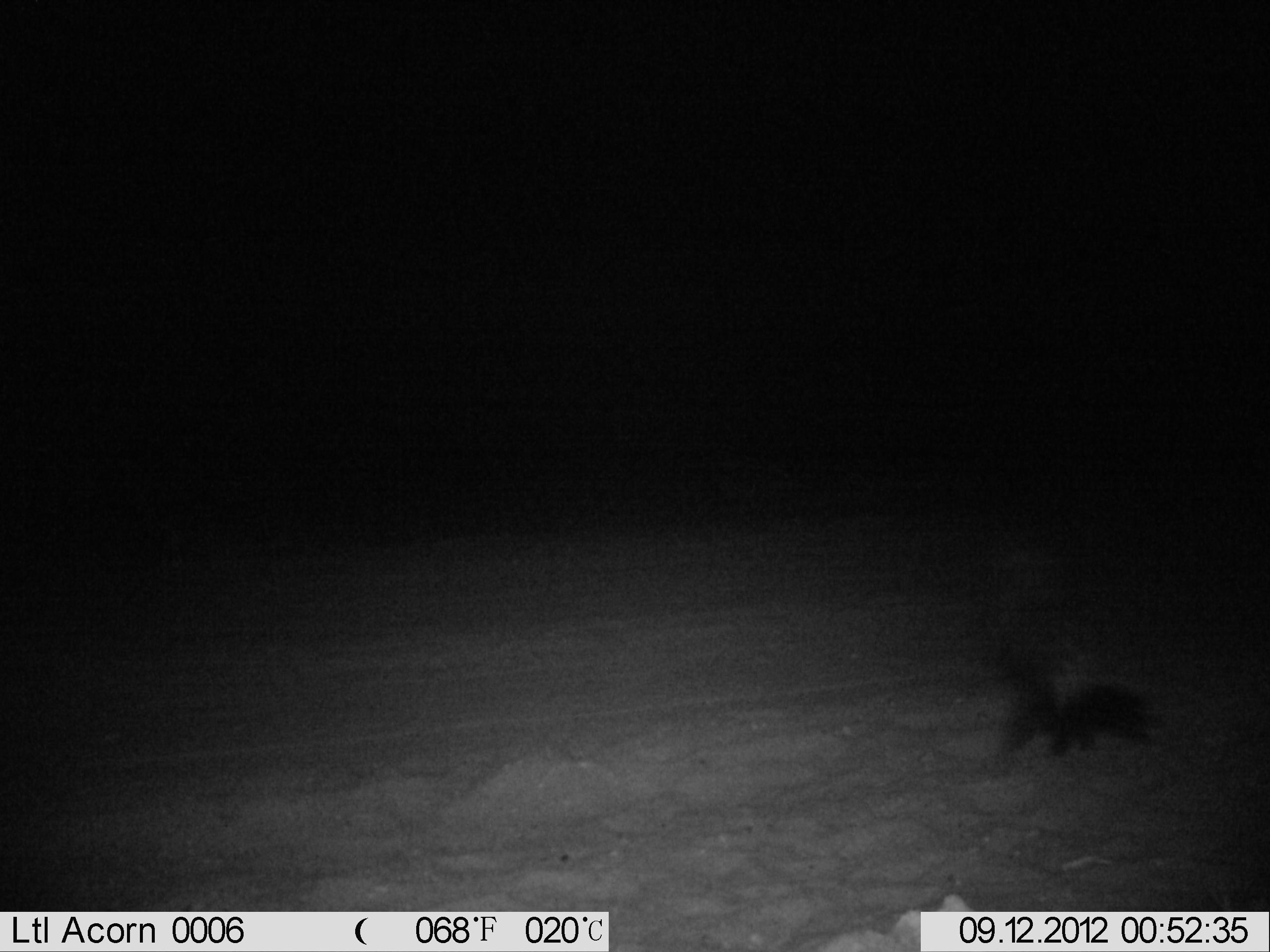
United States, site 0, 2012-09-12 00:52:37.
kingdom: Animalia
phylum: Chordata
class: Mammalia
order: Carnivora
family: Mephitidae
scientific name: Mephitidae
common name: skunk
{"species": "skunk (Mephitidae)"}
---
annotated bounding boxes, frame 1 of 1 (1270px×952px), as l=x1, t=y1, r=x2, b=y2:
skunk: l=978, t=608, r=1172, b=795